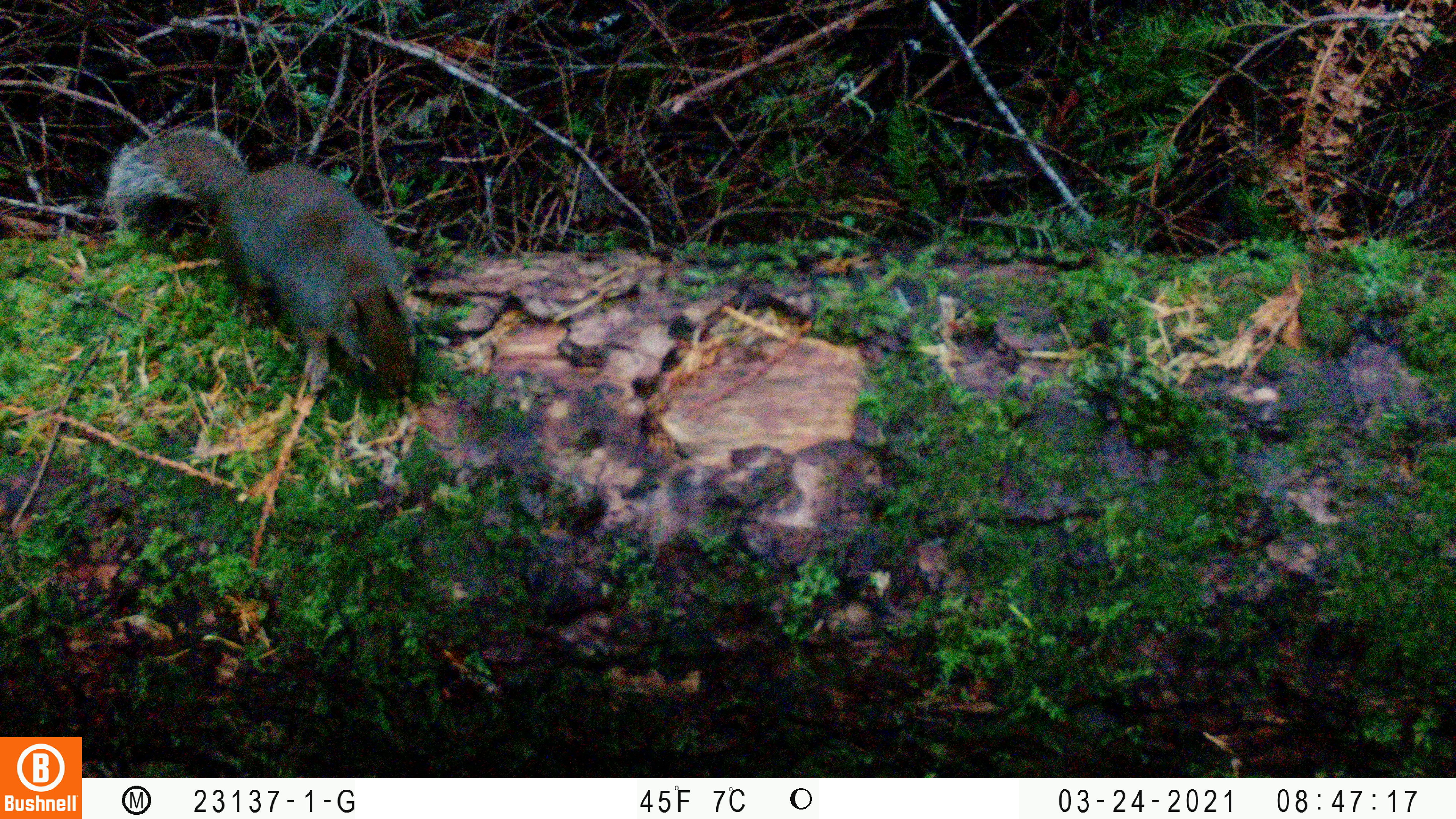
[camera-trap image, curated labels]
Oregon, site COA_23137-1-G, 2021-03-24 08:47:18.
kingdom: Animalia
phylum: Chordata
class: Mammalia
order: Rodentia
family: Sciuridae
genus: Tamiasciurus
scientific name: Tamiasciurus douglasii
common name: douglas squirrel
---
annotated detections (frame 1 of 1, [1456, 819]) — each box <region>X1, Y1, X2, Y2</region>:
douglas squirrel: <region>91, 125, 406, 393</region>